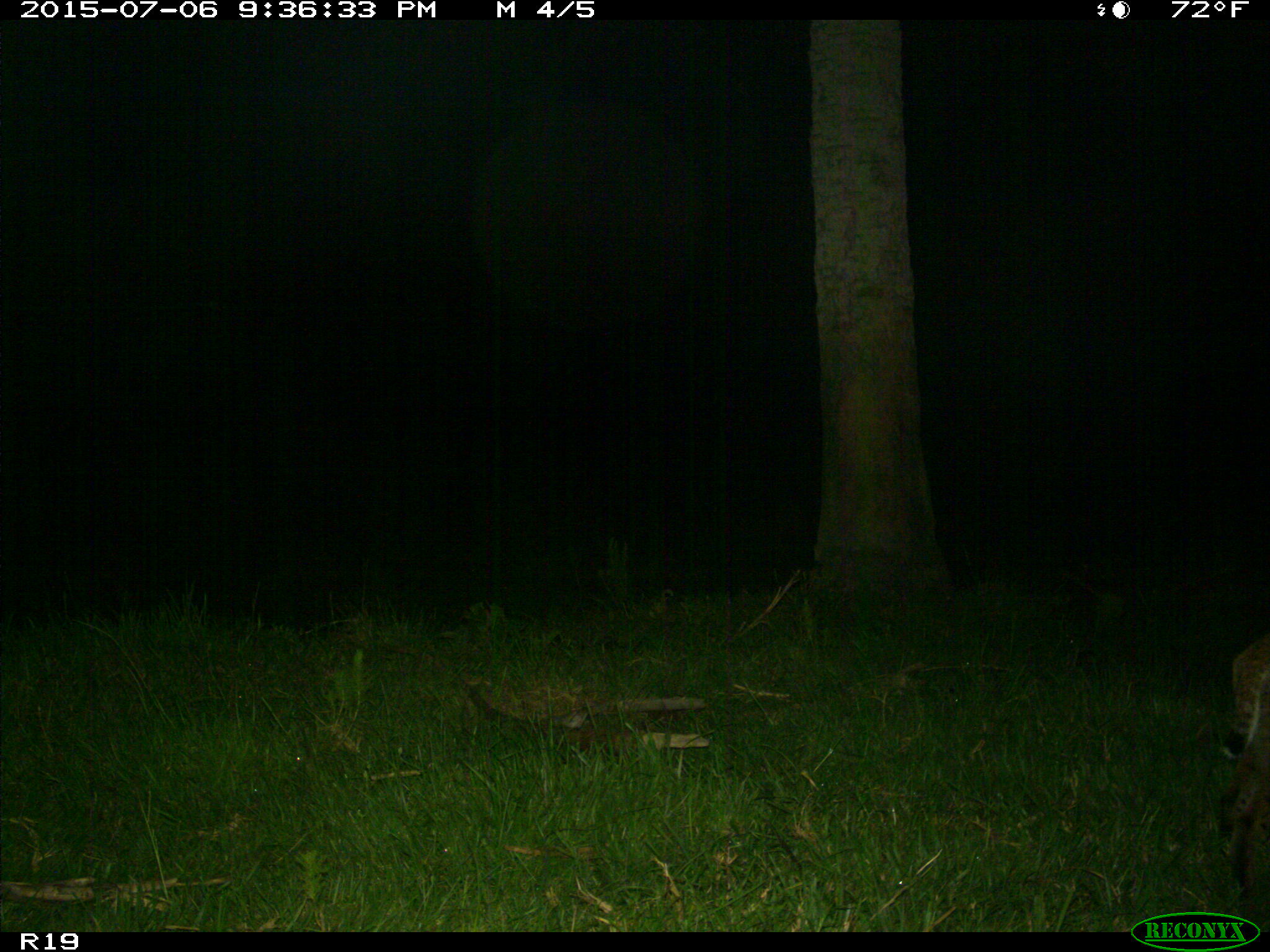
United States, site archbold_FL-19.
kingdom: Animalia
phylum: Chordata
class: Mammalia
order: Carnivora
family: Felidae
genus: Lynx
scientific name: Lynx rufus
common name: bobcat